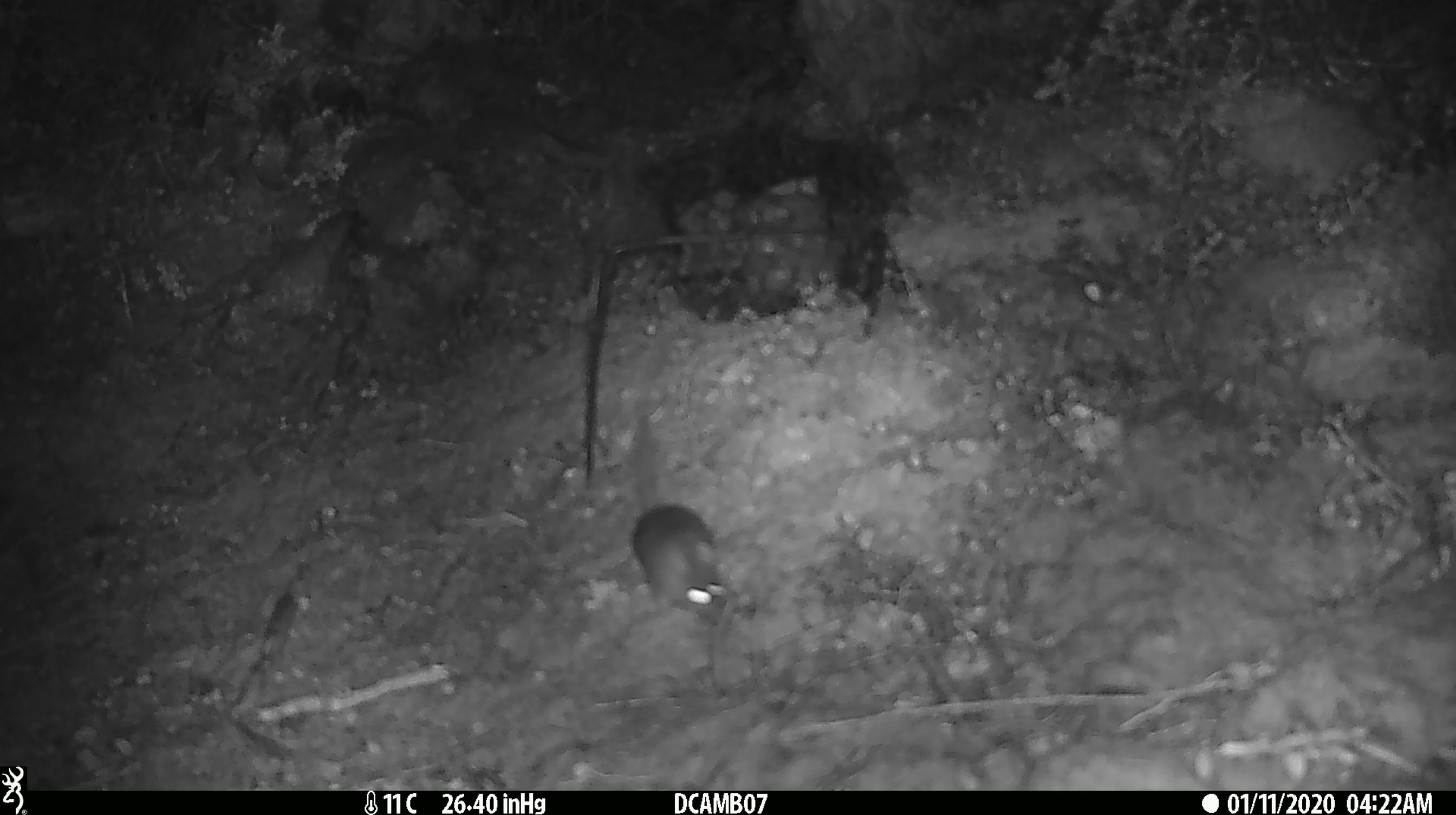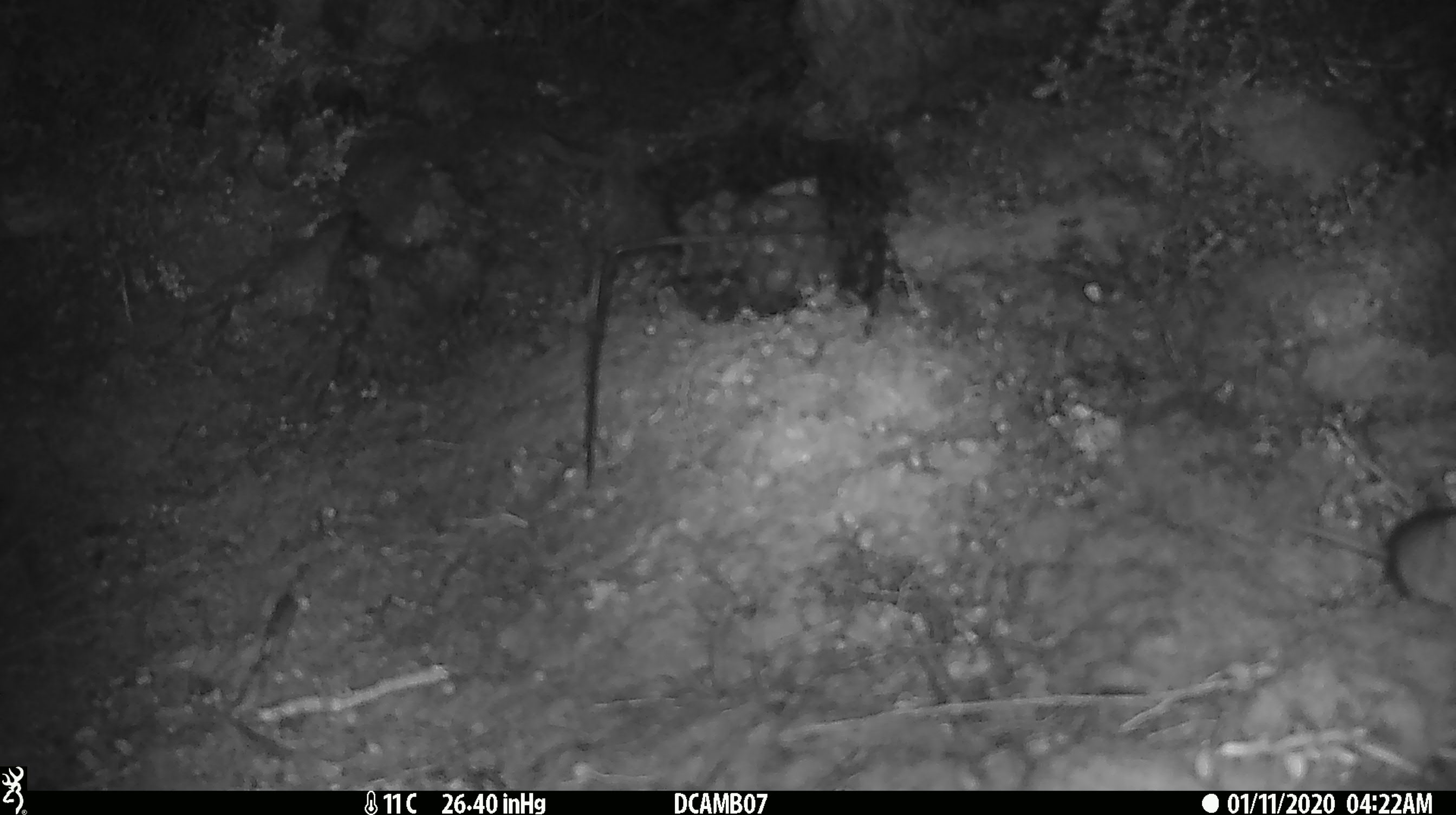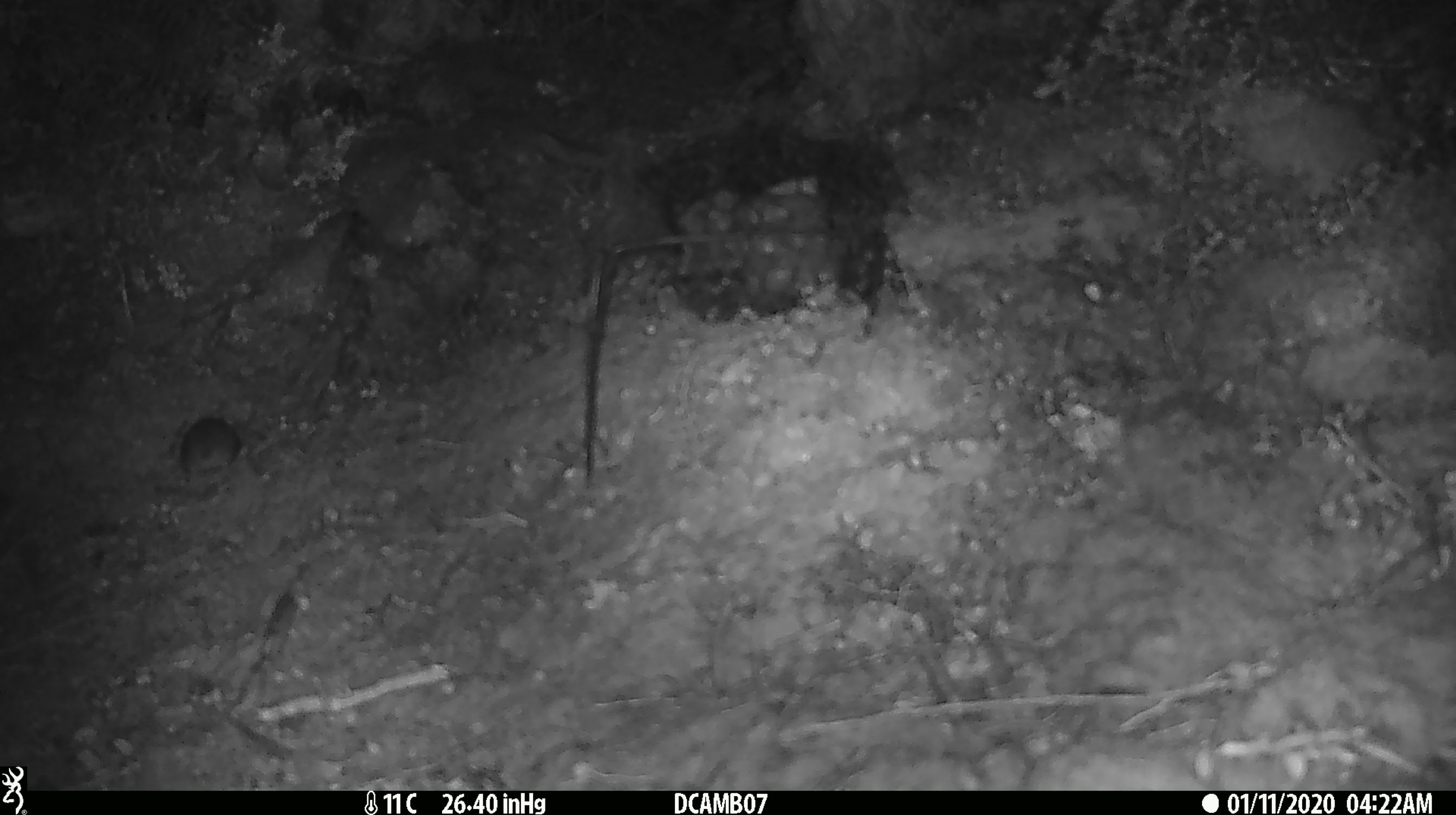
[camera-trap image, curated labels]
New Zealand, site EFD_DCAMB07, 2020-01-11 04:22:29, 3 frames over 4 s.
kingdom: Animalia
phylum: Chordata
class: Mammalia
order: Rodentia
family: Muridae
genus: Mus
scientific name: Mus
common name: mouse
Mouse (Mus).